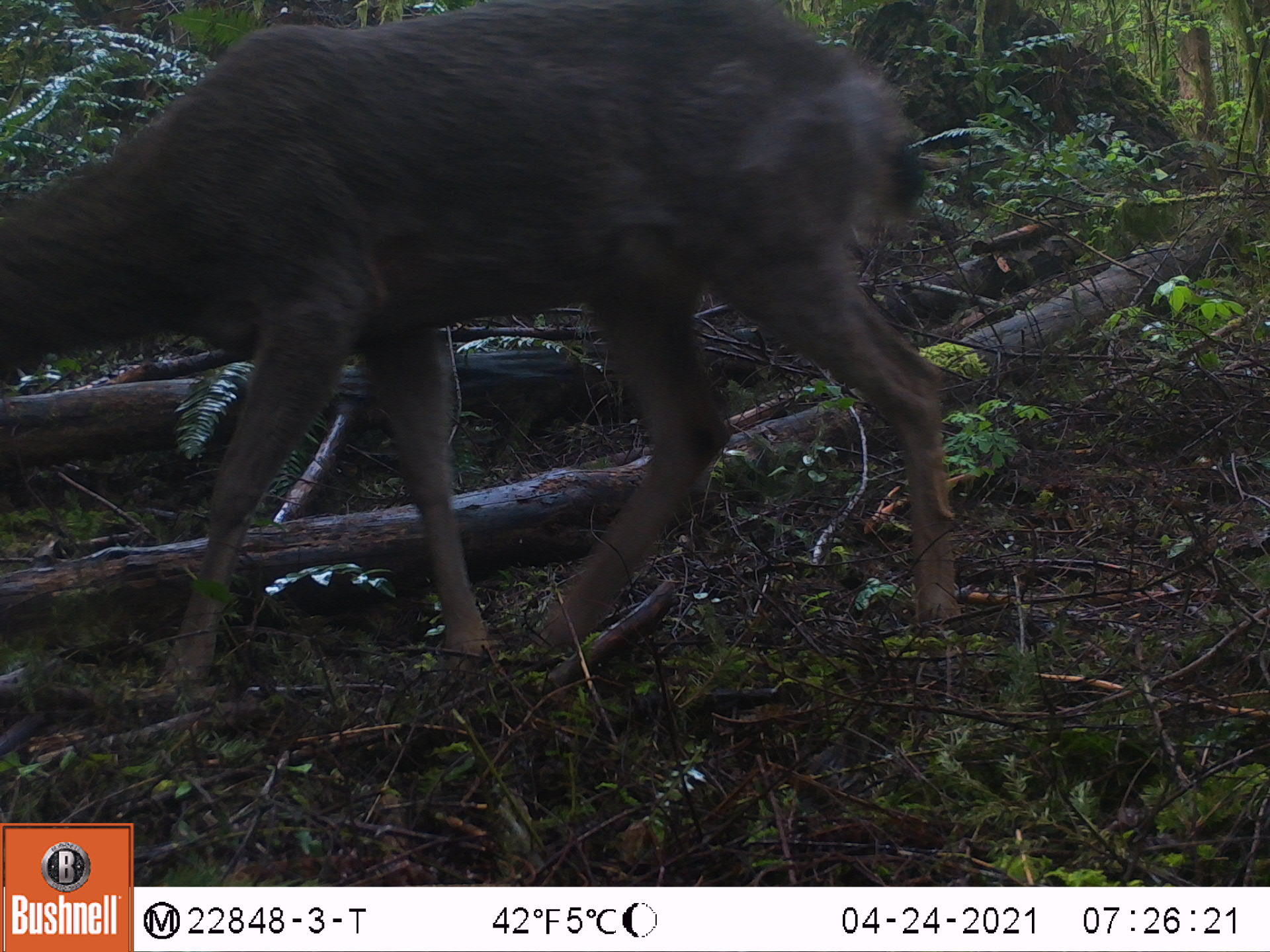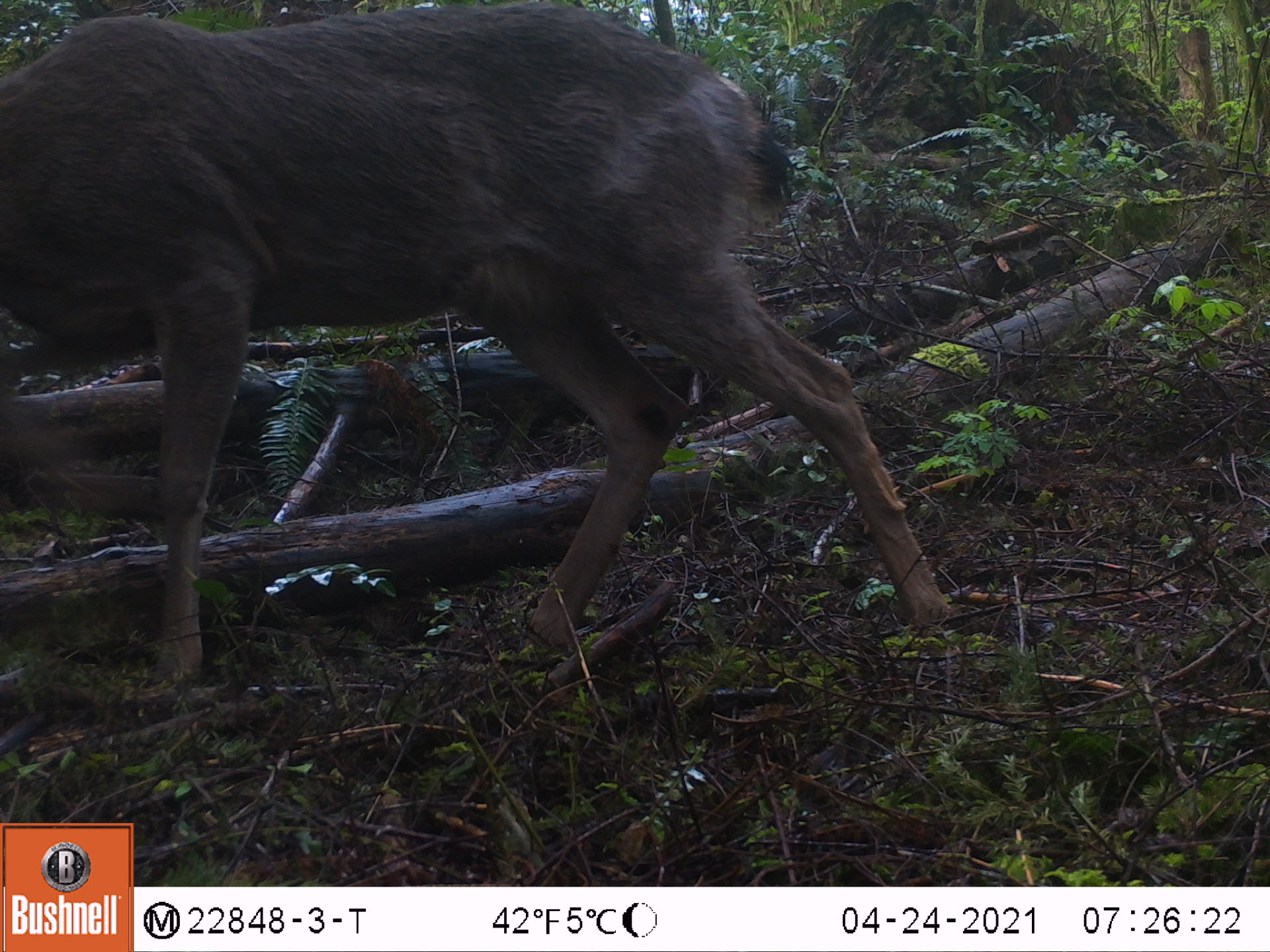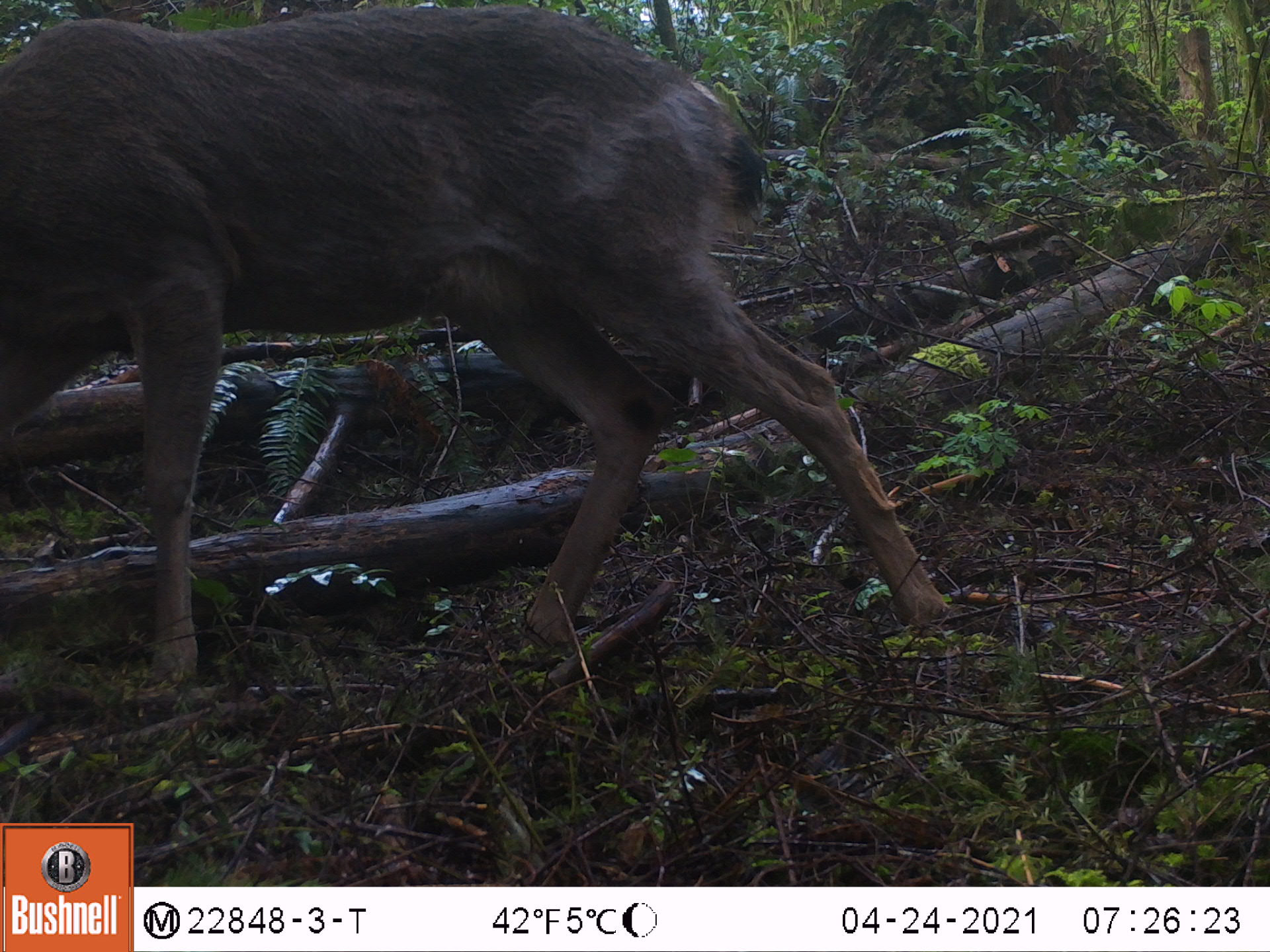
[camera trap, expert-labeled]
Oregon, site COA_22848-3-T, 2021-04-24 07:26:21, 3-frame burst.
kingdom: Animalia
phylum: Chordata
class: Mammalia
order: Artiodactyla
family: Cervidae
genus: Odocoileus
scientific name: Odocoileus hemionus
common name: black-tailed deer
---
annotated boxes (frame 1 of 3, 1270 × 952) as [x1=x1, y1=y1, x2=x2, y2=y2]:
black-tailed deer: [x1=0, y1=5, x2=942, y2=699]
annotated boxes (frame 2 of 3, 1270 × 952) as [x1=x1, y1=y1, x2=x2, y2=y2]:
black-tailed deer: [x1=0, y1=0, x2=974, y2=655]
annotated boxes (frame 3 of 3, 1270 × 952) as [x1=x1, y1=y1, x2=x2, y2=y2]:
black-tailed deer: [x1=2, y1=0, x2=952, y2=720]